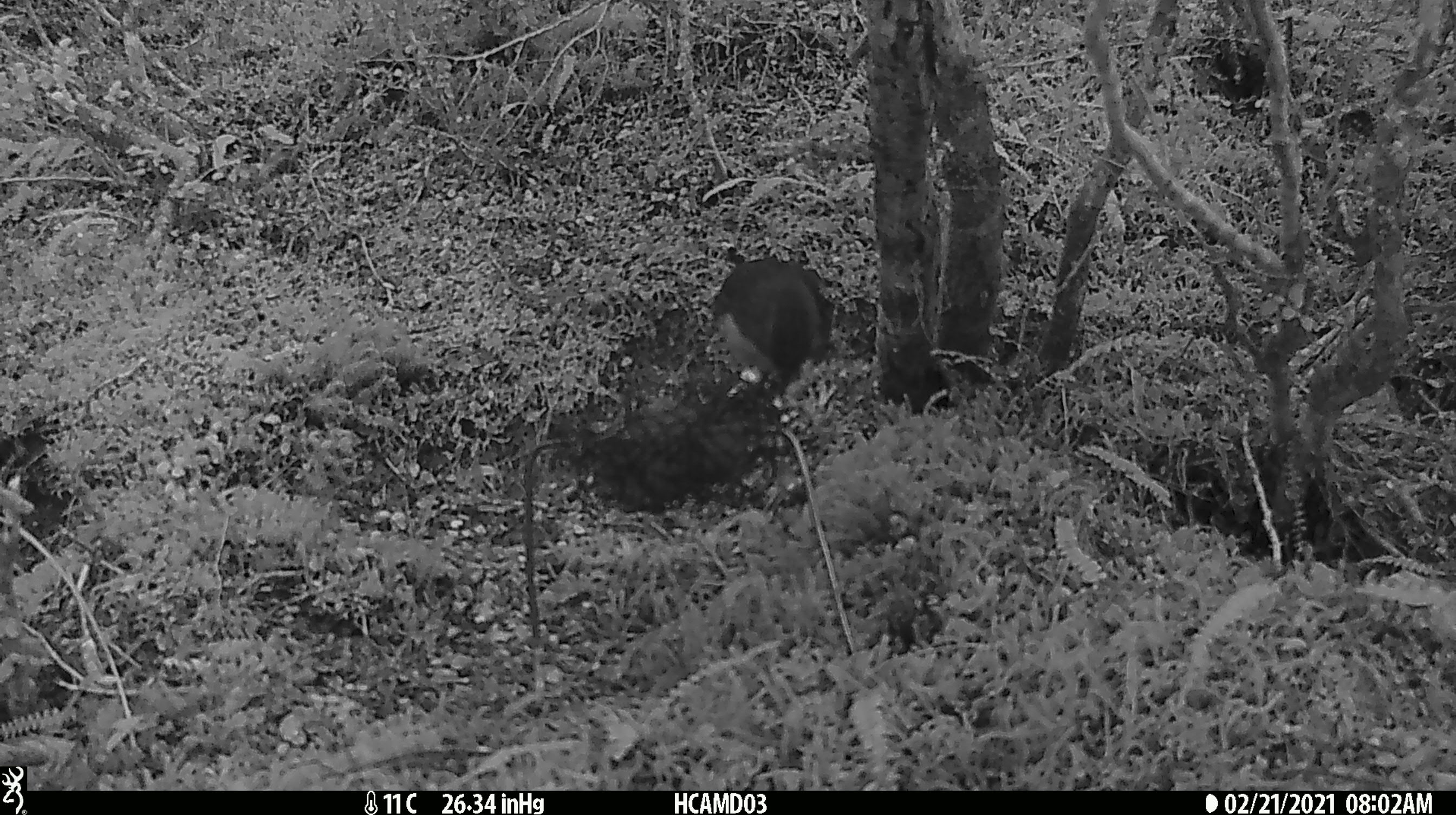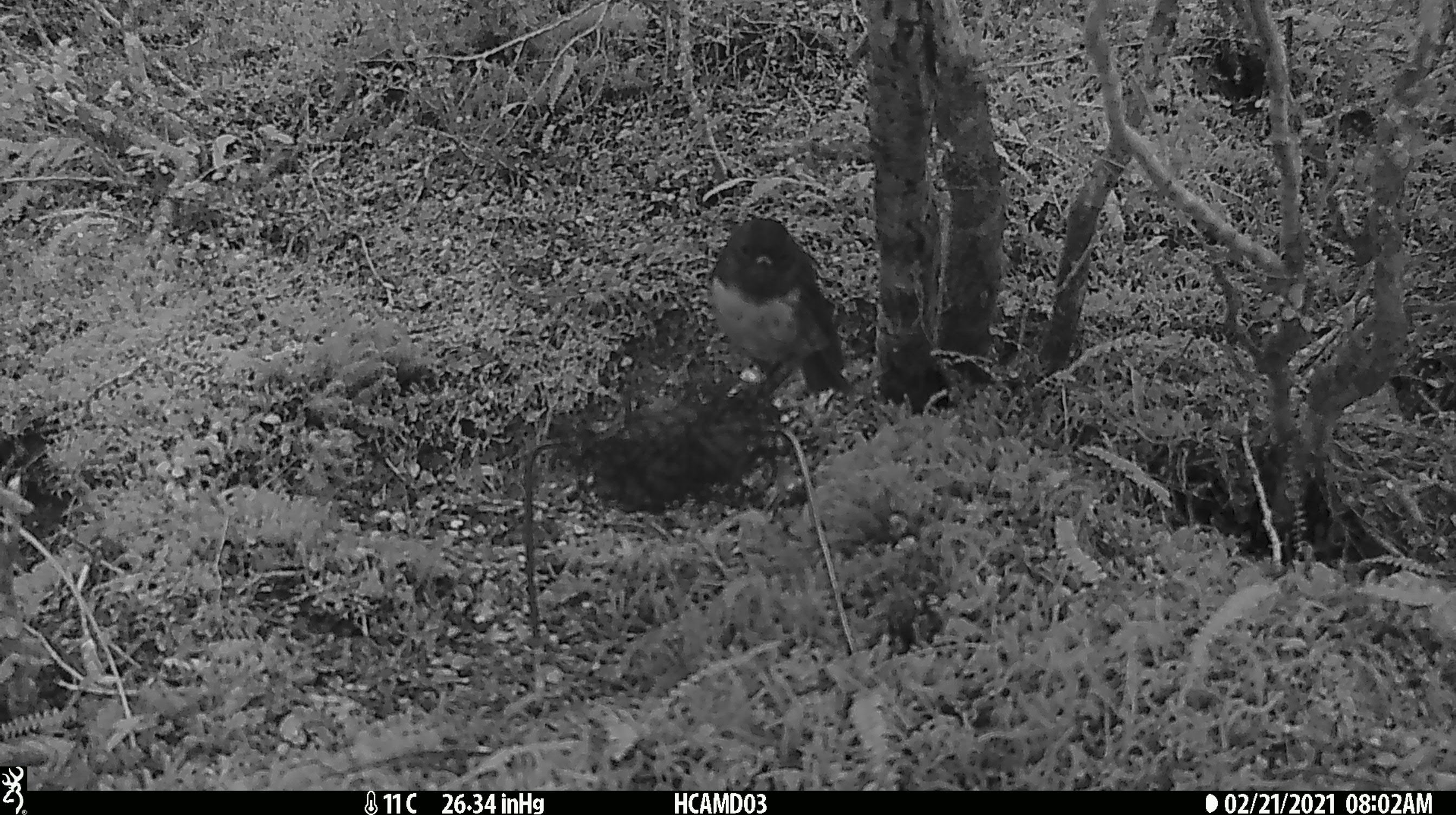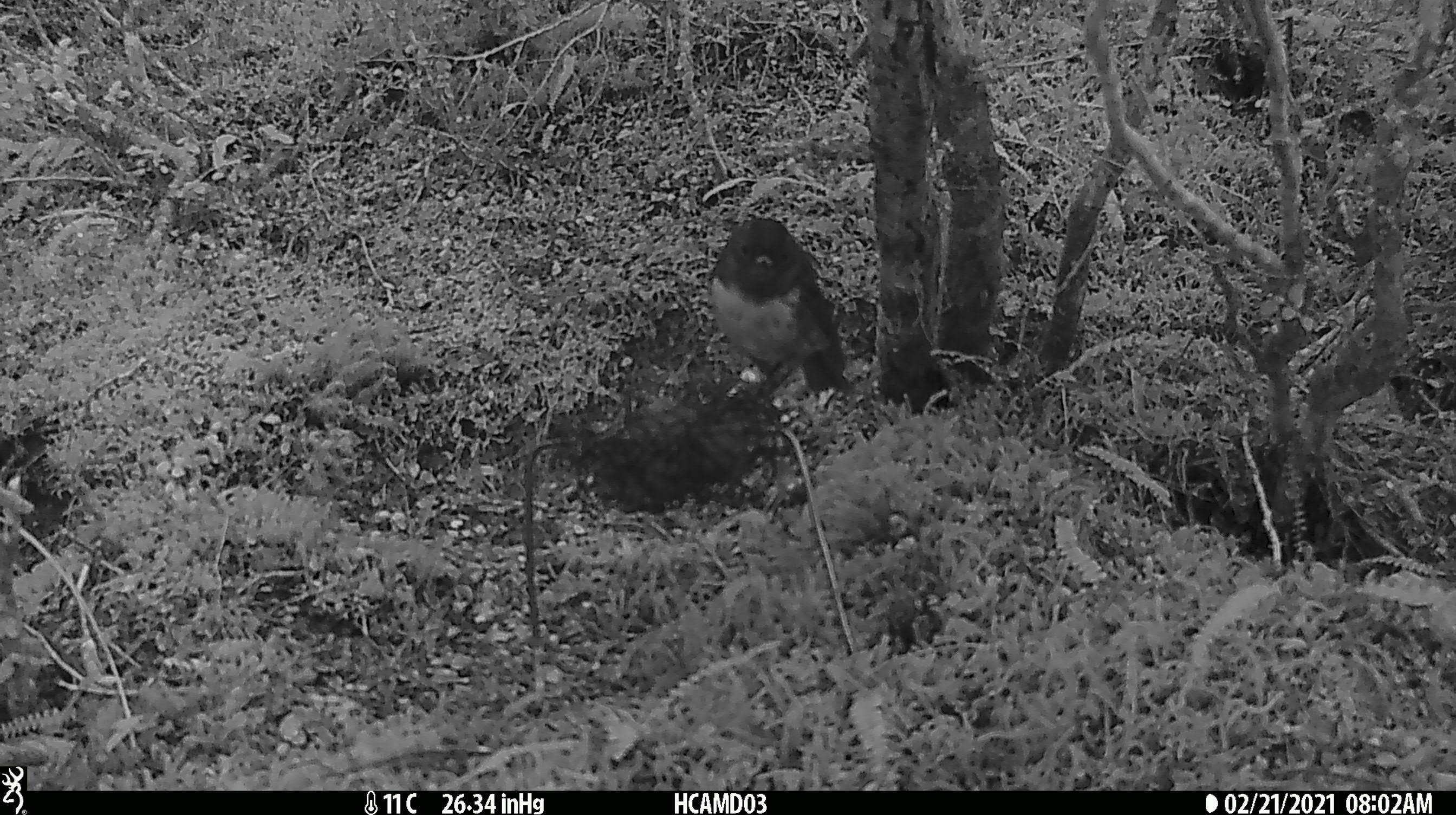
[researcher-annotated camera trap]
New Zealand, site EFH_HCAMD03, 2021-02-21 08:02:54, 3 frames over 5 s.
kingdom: Animalia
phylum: Chordata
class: Aves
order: Passeriformes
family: Petroicidae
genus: Petroica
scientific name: Petroica australis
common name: new zealand robin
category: robin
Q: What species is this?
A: Robin (new zealand robin) (Petroica australis).